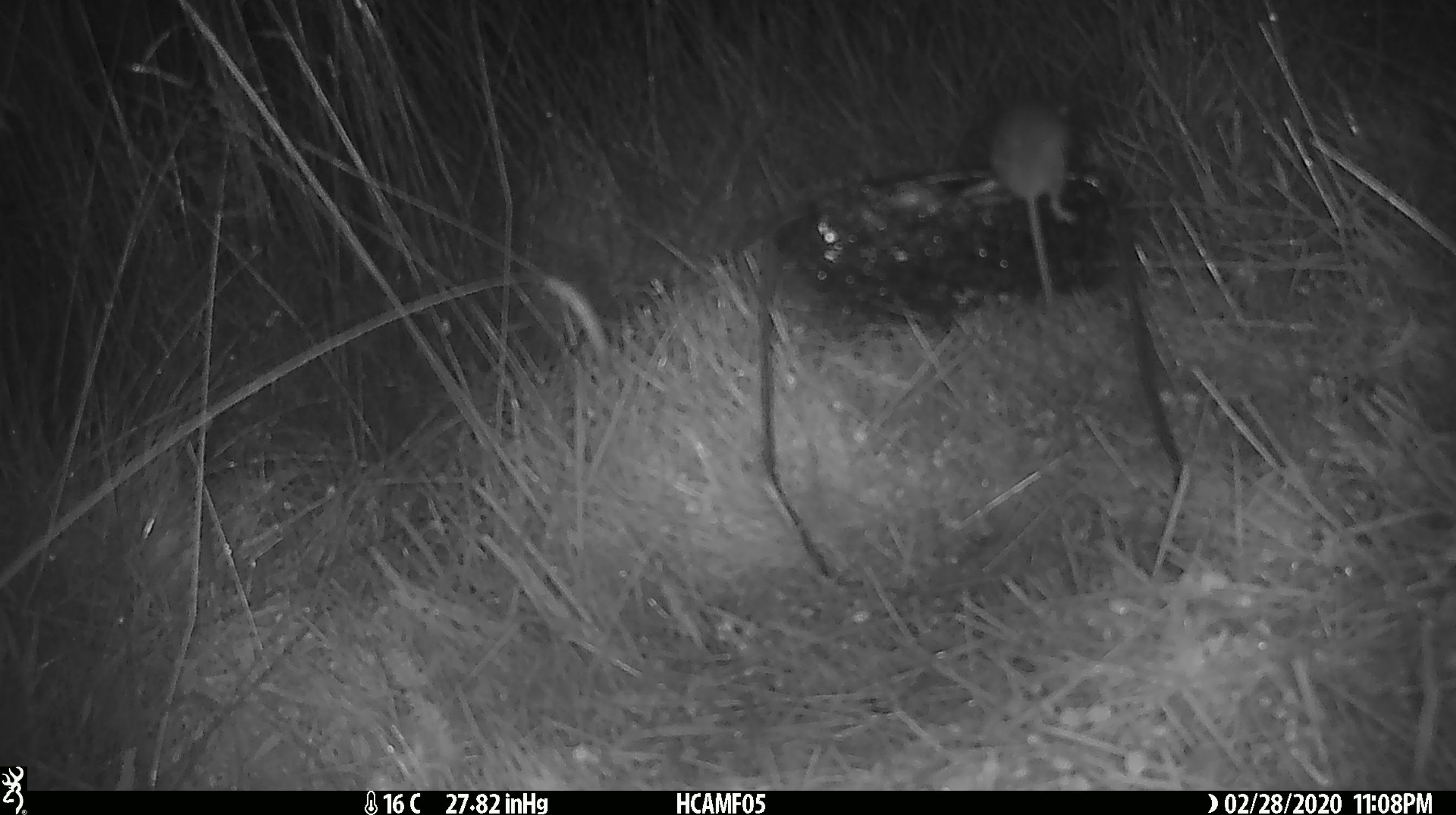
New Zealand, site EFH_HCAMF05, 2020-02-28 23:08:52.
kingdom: Animalia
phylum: Chordata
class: Mammalia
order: Rodentia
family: Muridae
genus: Mus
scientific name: Mus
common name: mouse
Mouse (Mus).